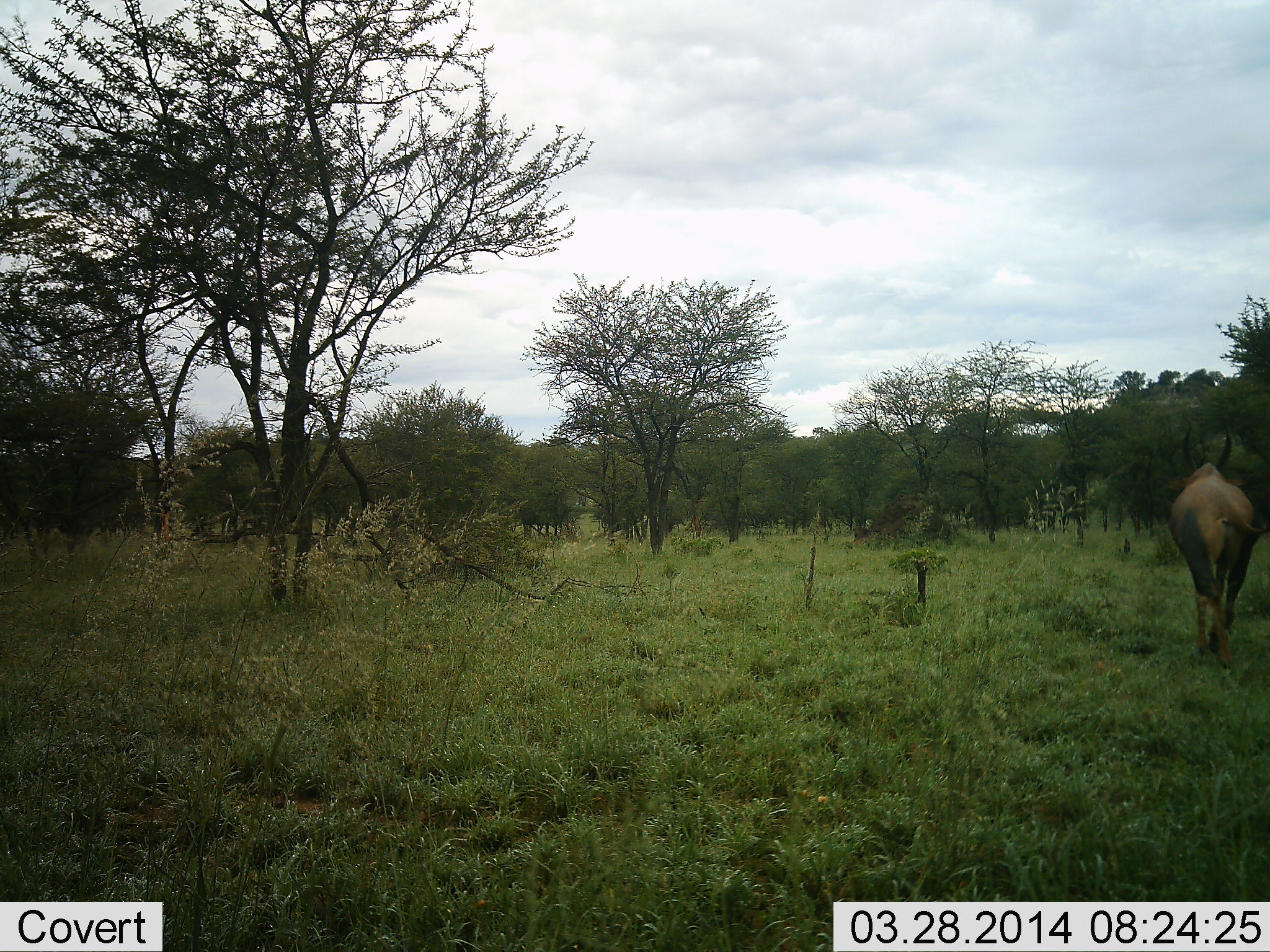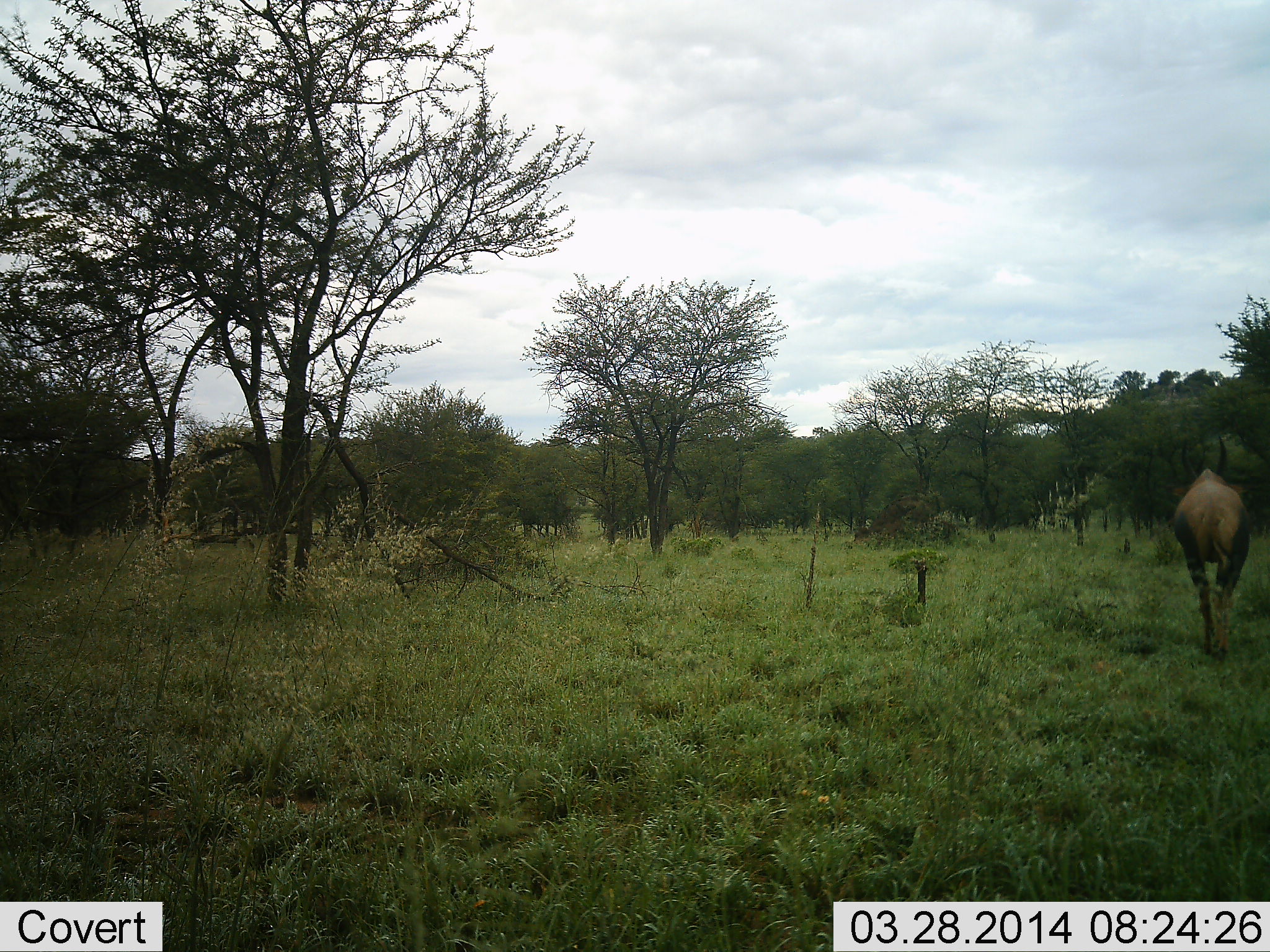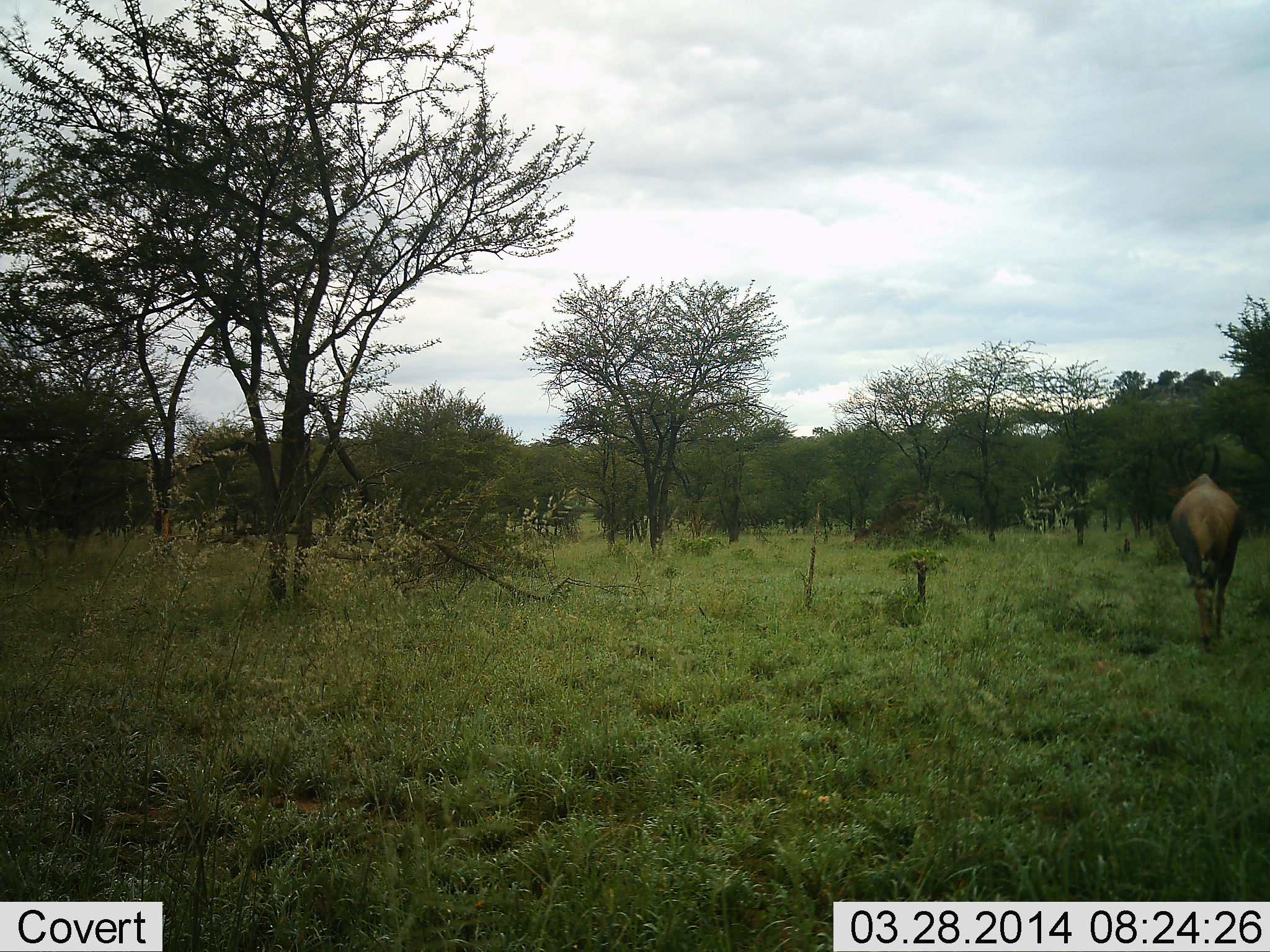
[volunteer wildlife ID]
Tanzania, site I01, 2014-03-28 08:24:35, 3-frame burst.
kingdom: Animalia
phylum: Chordata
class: Mammalia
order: Artiodactyla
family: Bovidae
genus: Damaliscus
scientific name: Damaliscus lunatus jimela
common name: topi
Topi (Damaliscus lunatus jimela), count 1. Behavior (volunteer vote fractions): standing 5%, resting 0%, moving 100%, interacting 0%. Young present (vote fraction): 0%. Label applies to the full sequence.